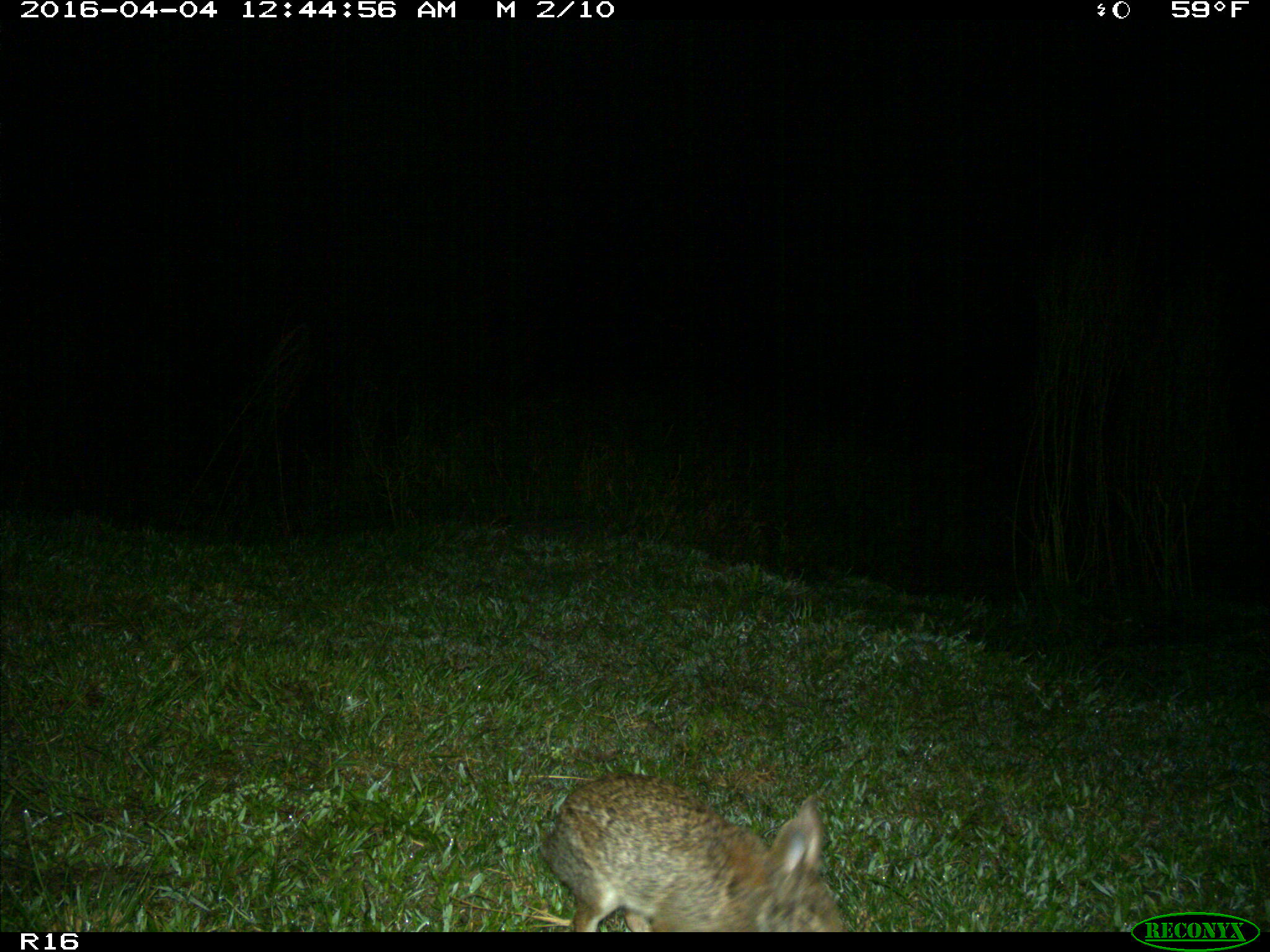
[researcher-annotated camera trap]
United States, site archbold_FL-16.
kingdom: Animalia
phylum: Chordata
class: Mammalia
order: Lagomorpha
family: Leporidae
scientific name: Leporidae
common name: rabbits and hares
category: unidentified rabbit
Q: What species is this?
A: Unidentified rabbit (rabbits and hares) (Leporidae).